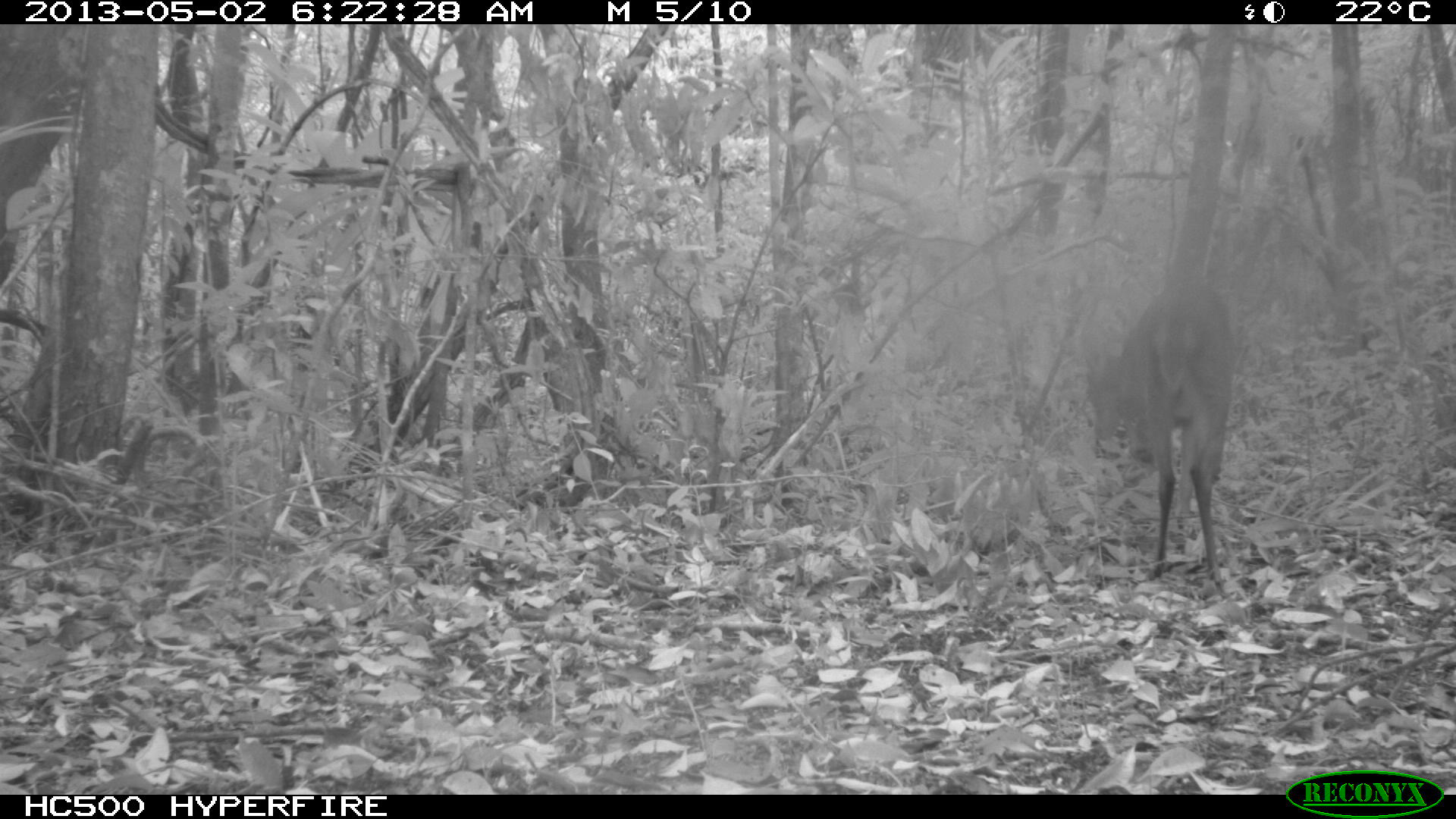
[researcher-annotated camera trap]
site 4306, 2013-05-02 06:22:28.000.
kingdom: Animalia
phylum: Chordata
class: Mammalia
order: Artiodactyla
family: Cervidae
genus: Mazama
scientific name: Mazama temama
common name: central american red brocket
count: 1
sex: male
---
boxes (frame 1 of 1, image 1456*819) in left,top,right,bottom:
mazama temama: 1085,281,1234,584